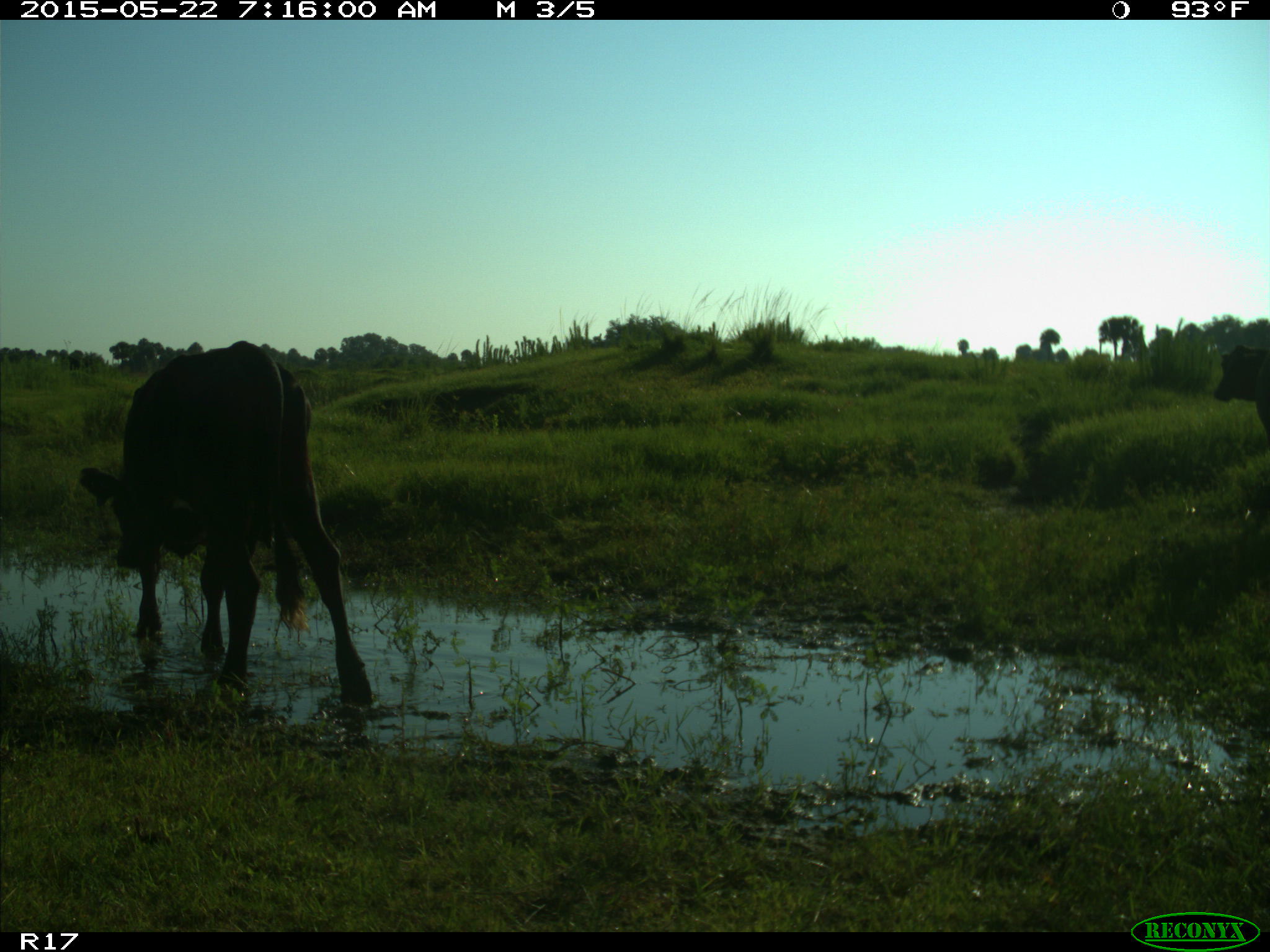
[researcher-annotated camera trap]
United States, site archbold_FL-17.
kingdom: Animalia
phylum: Chordata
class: Mammalia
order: Artiodactyla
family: Bovidae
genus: Bos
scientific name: Bos taurus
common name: domestic cow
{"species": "Bos taurus (domestic cow)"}